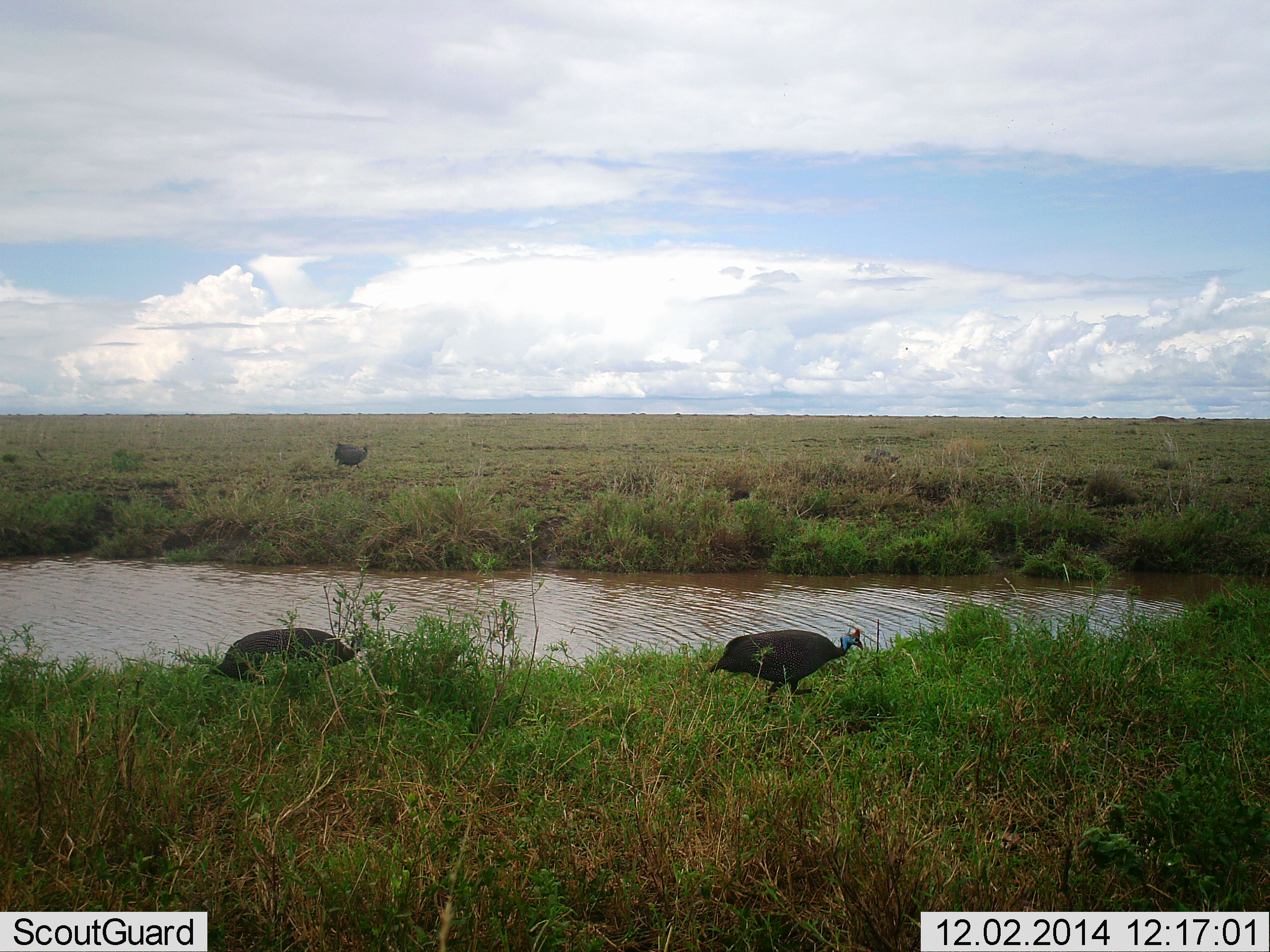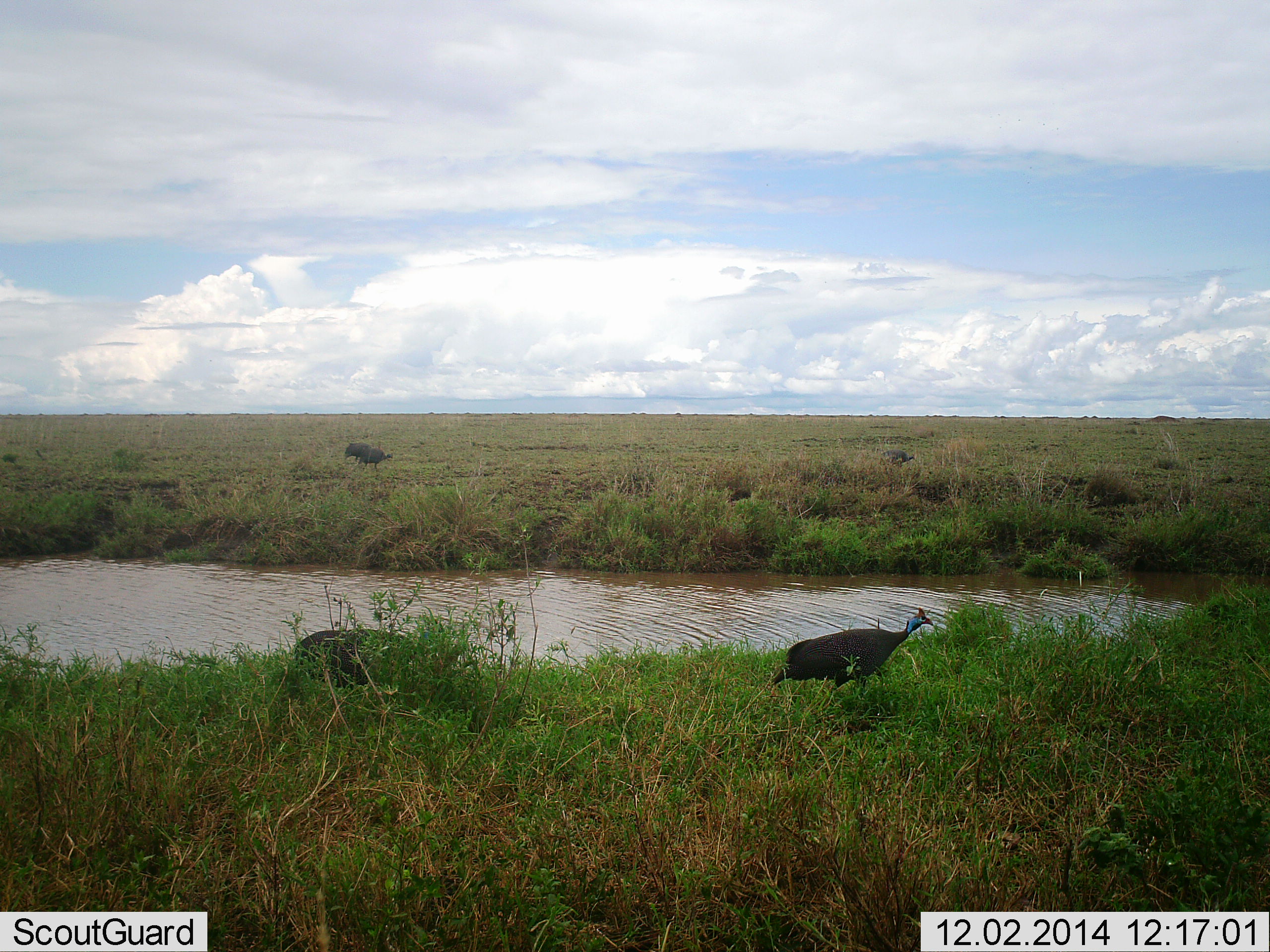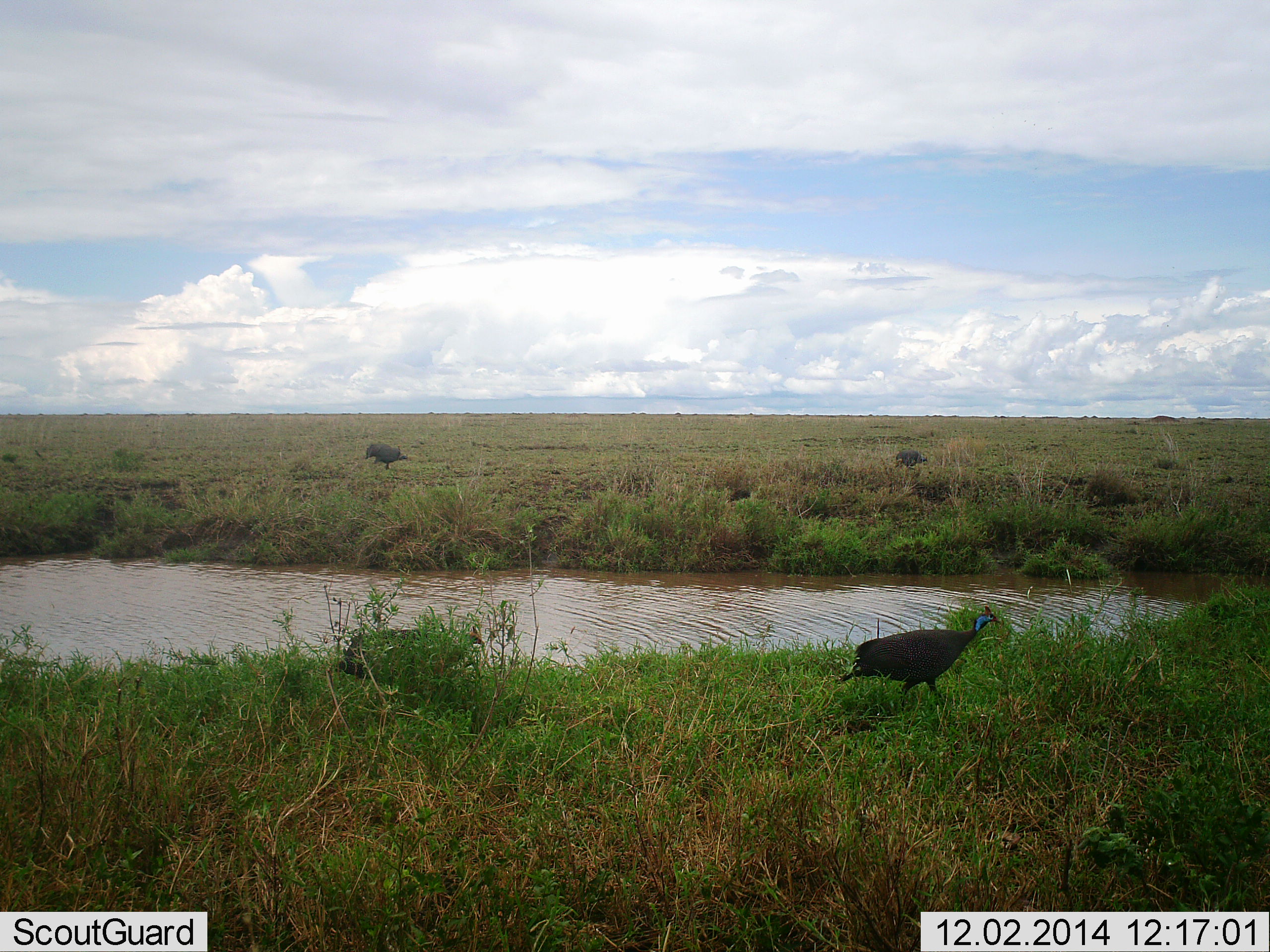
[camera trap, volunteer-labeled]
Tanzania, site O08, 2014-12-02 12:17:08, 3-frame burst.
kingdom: Animalia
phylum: Chordata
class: Aves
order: Galliformes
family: Numididae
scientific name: Numididae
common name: guinea fowl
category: guineafowl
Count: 4.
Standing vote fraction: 10%.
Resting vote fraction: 0%.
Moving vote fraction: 100%.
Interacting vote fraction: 0%.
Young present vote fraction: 0%.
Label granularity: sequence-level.